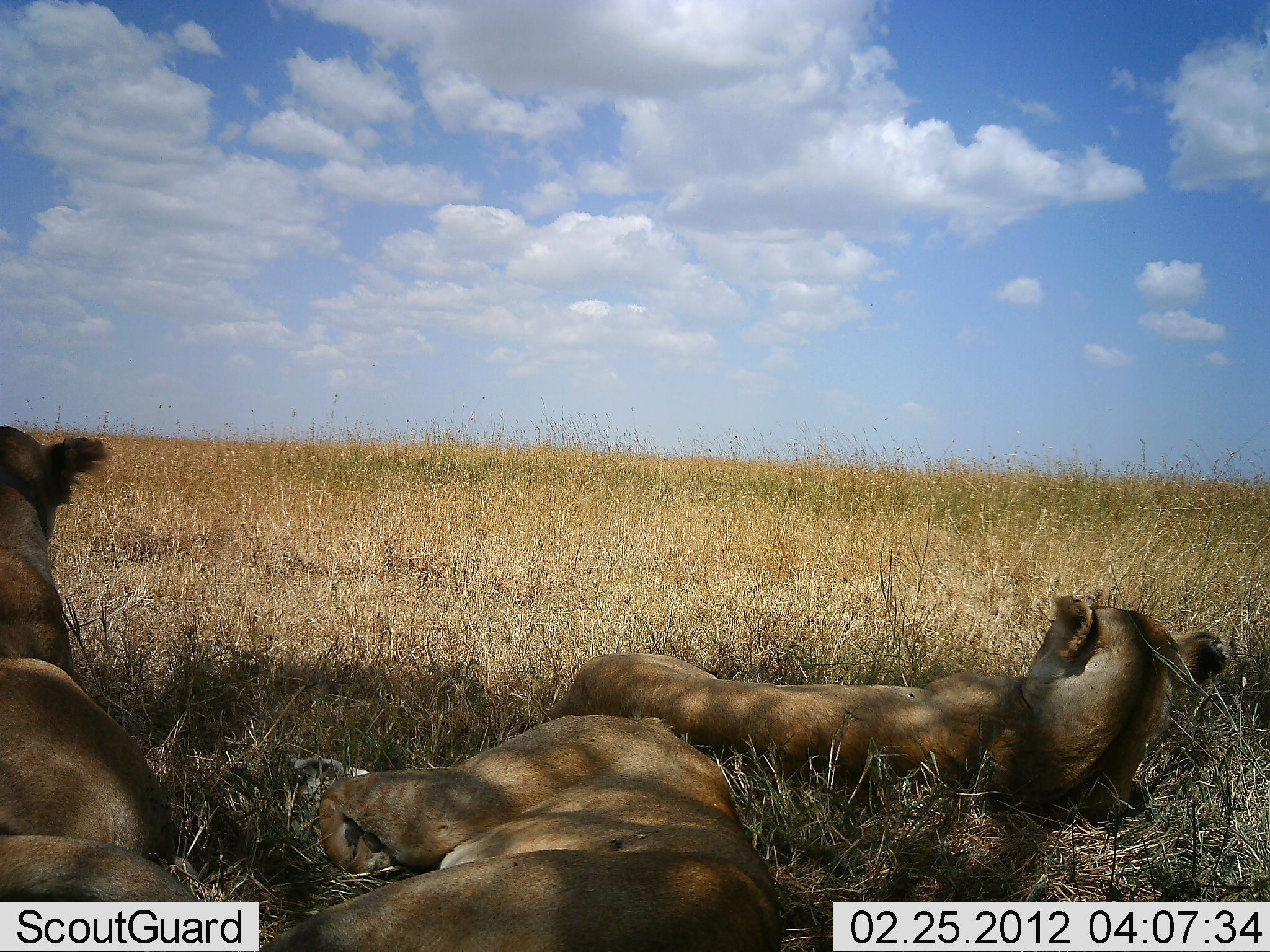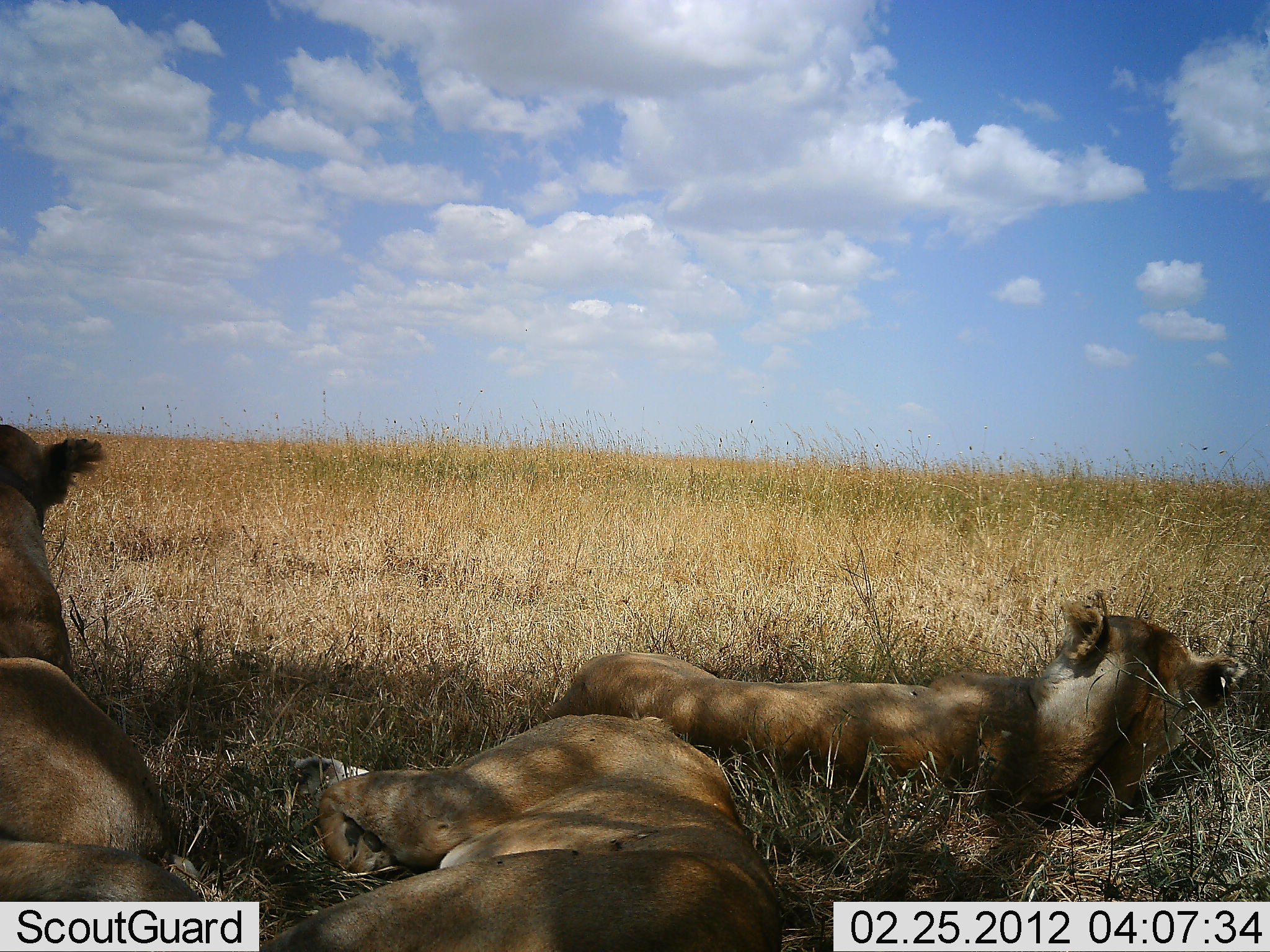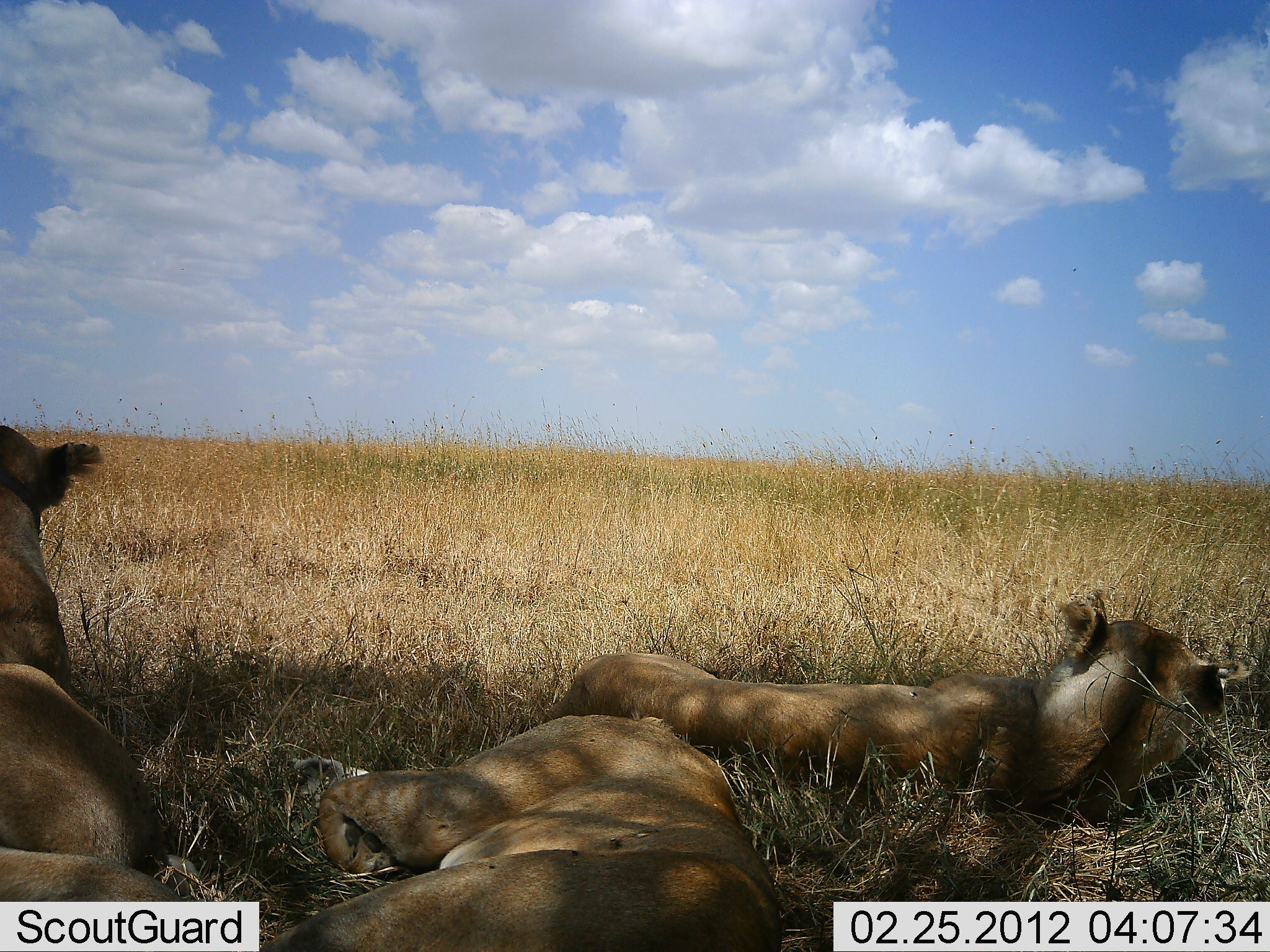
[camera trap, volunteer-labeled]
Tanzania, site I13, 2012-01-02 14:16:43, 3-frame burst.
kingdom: Animalia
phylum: Chordata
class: Mammalia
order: Carnivora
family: Felidae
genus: Panthera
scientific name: Panthera leo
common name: lion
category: lionfemale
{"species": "lionfemale (lion) (Panthera leo)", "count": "3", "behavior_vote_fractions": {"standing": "0%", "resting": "100%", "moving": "0%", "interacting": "0%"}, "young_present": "0%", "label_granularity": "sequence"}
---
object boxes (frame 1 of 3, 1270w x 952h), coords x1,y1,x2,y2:
animal: 545,582,1232,826; 255,709,787,952; 0,658,182,868; 0,420,115,678; 0,829,202,902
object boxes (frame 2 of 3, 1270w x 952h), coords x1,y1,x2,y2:
animal: 532,595,1253,827; 261,710,786,952; 0,655,183,875; 0,424,113,692; 0,843,207,902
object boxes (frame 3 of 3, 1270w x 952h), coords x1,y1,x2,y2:
animal: 535,592,1236,830; 258,710,789,952; 0,661,172,880; 0,424,105,699; 0,845,175,902